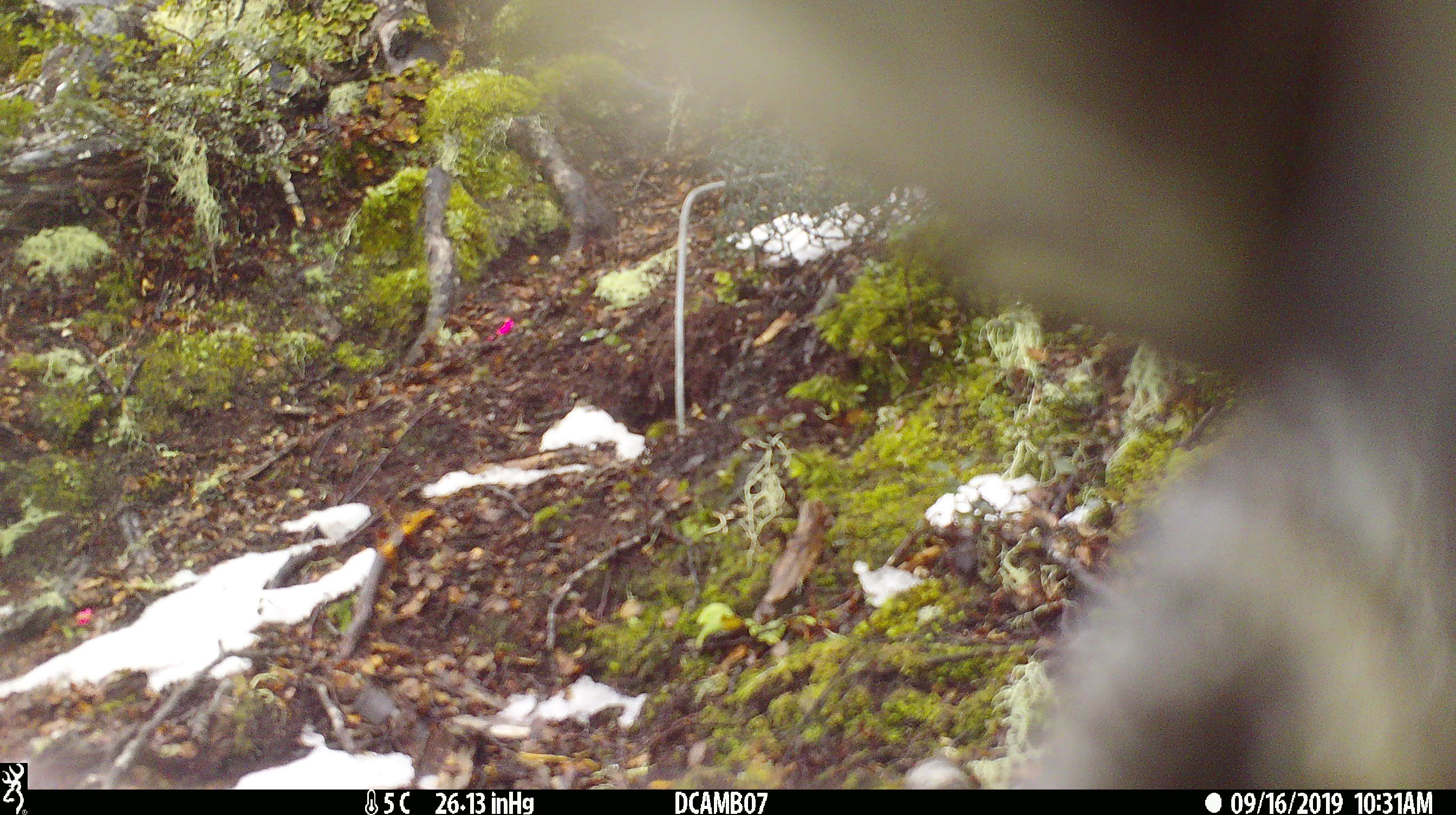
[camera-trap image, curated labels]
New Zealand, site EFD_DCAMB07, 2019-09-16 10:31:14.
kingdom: Animalia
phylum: Chordata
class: Aves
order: Psittaciformes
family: Strigopidae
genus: Nestor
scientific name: Nestor notabilis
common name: kea